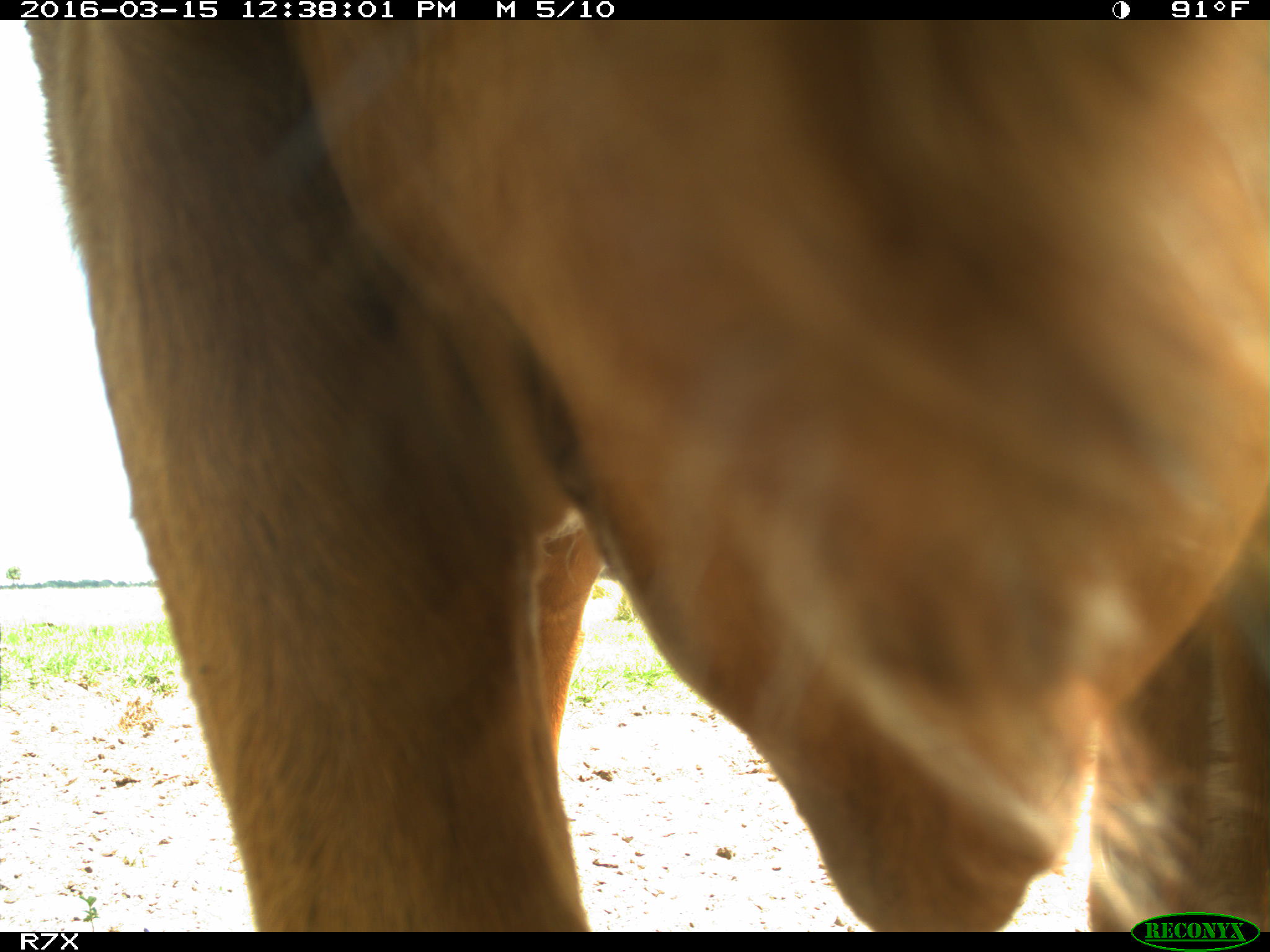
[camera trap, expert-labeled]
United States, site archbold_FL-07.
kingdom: Animalia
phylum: Chordata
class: Mammalia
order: Artiodactyla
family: Bovidae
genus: Bos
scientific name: Bos taurus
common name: domestic cow